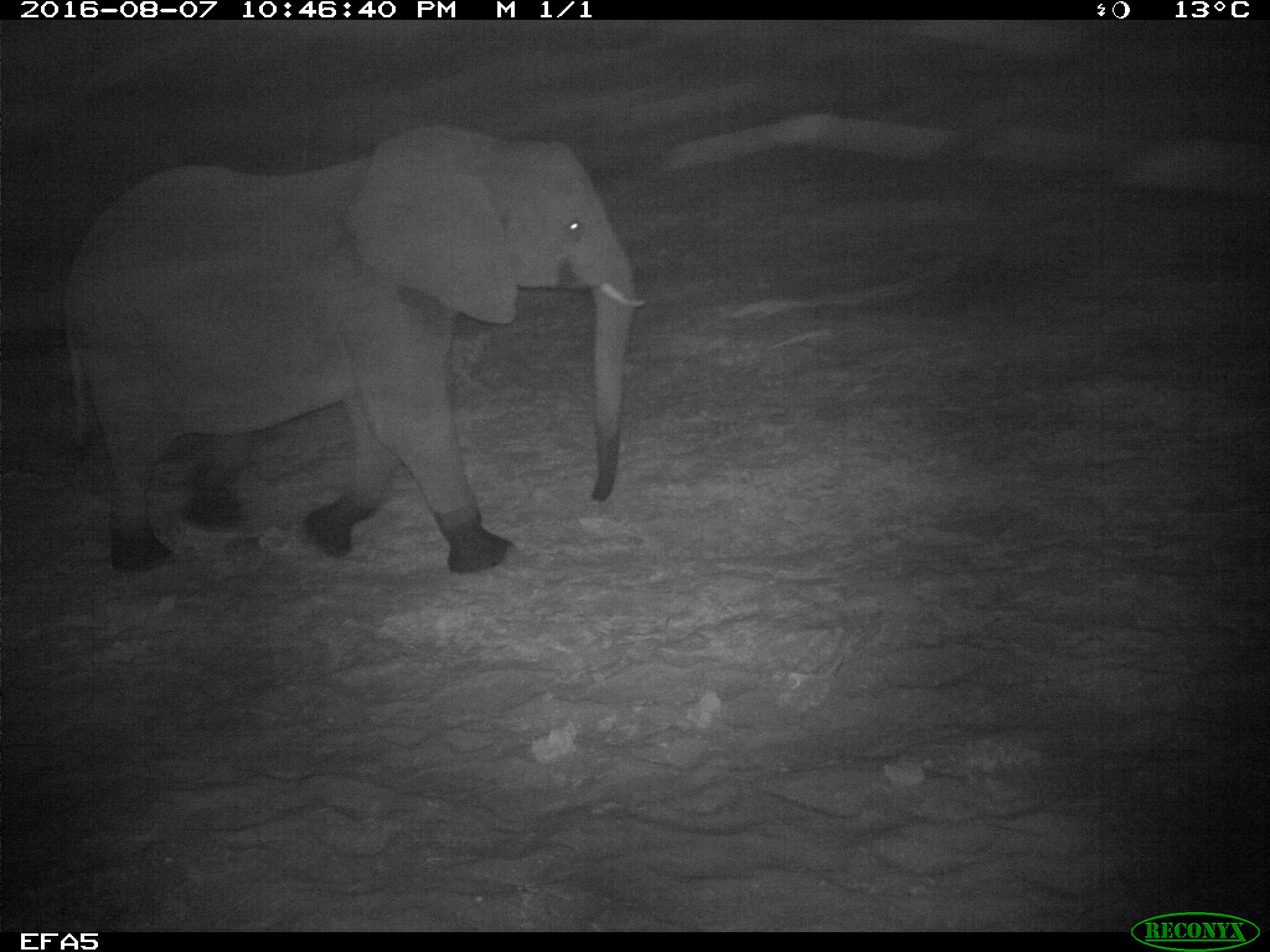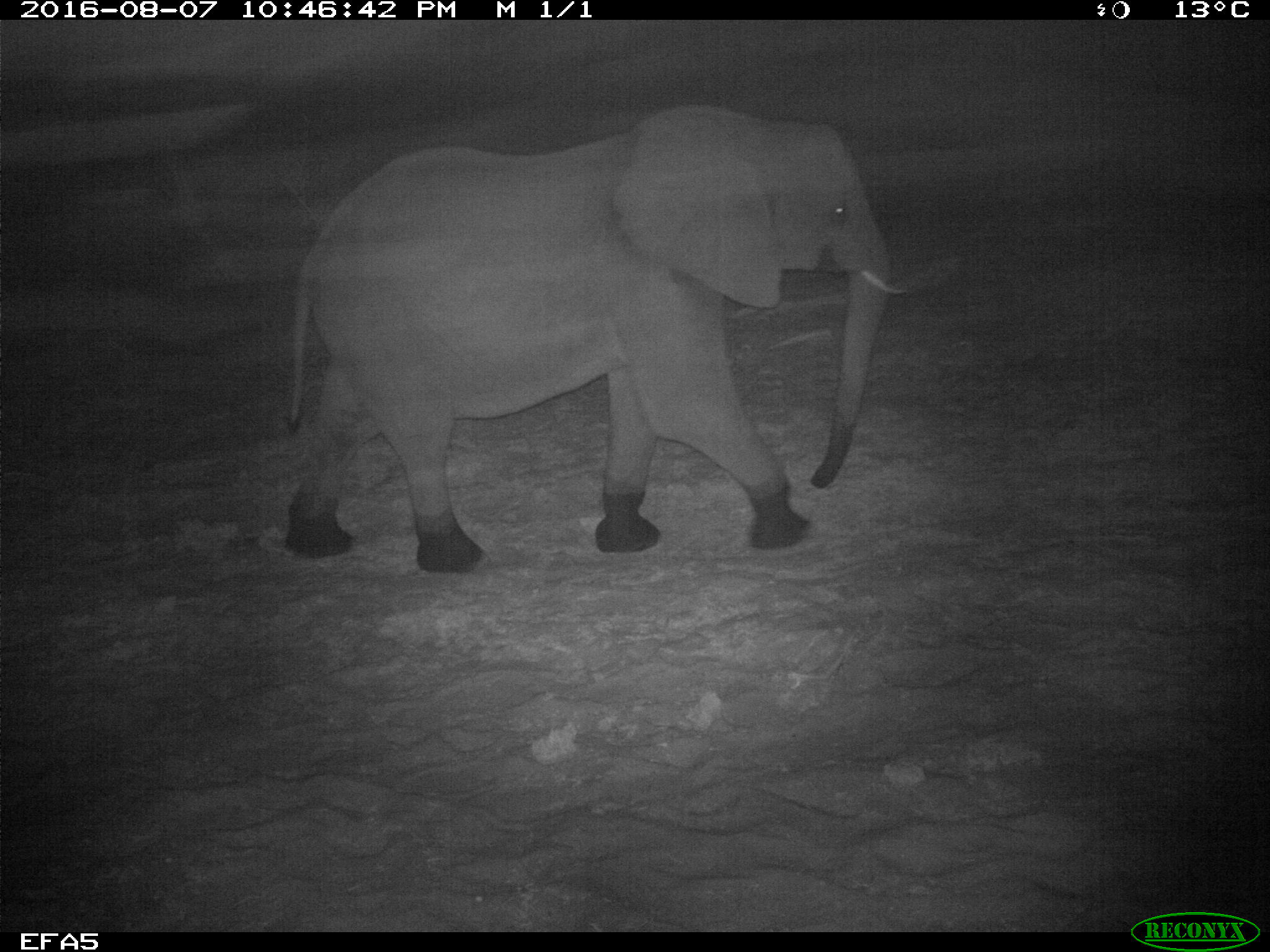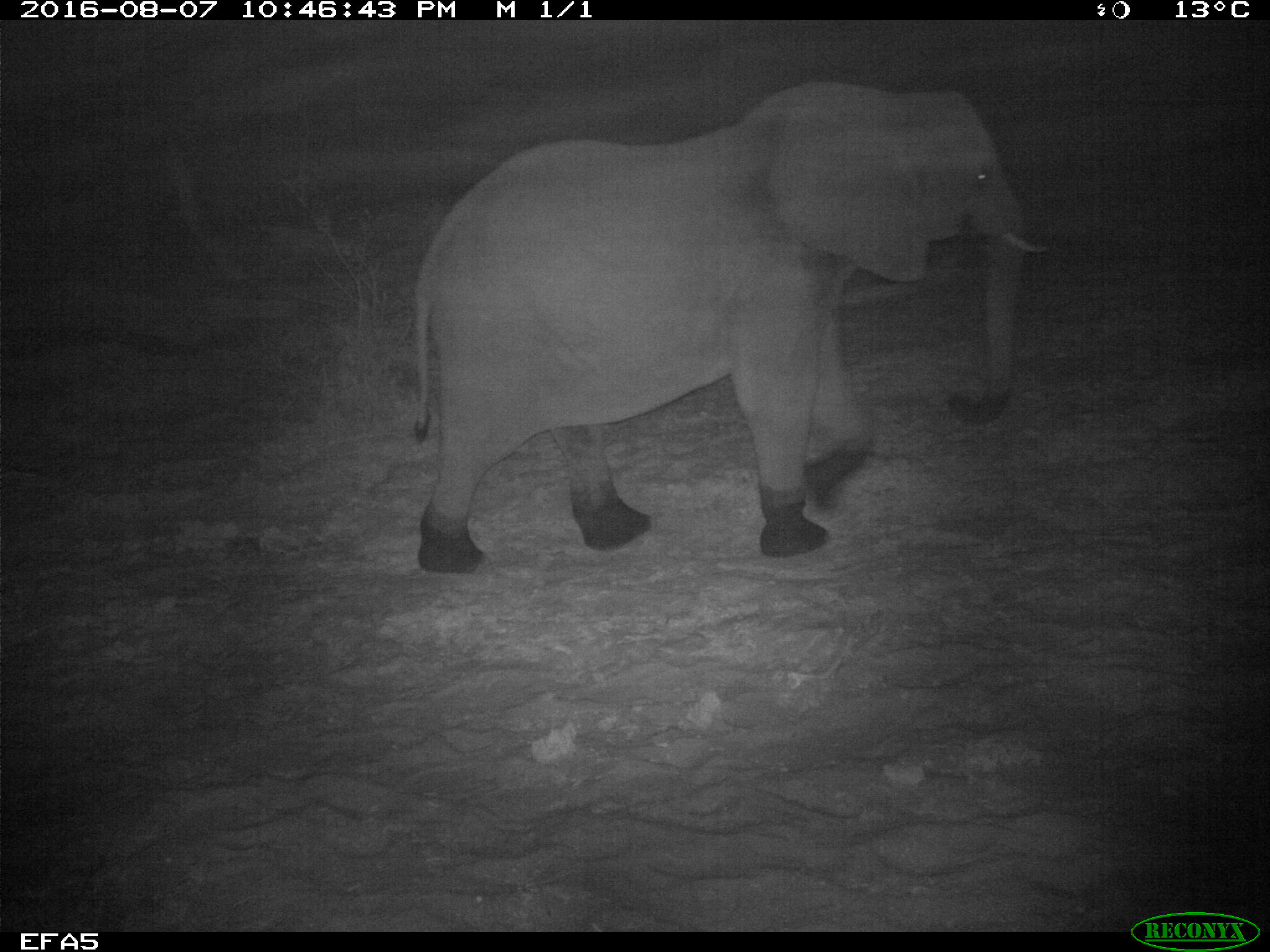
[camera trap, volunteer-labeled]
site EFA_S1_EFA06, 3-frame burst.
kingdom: Animalia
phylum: Chordata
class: Mammalia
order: Proboscidea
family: Elephantidae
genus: Loxodonta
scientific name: Loxodonta africana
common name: african bush elephant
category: elephant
Elephant (african bush elephant) (Loxodonta africana), count 1. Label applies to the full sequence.